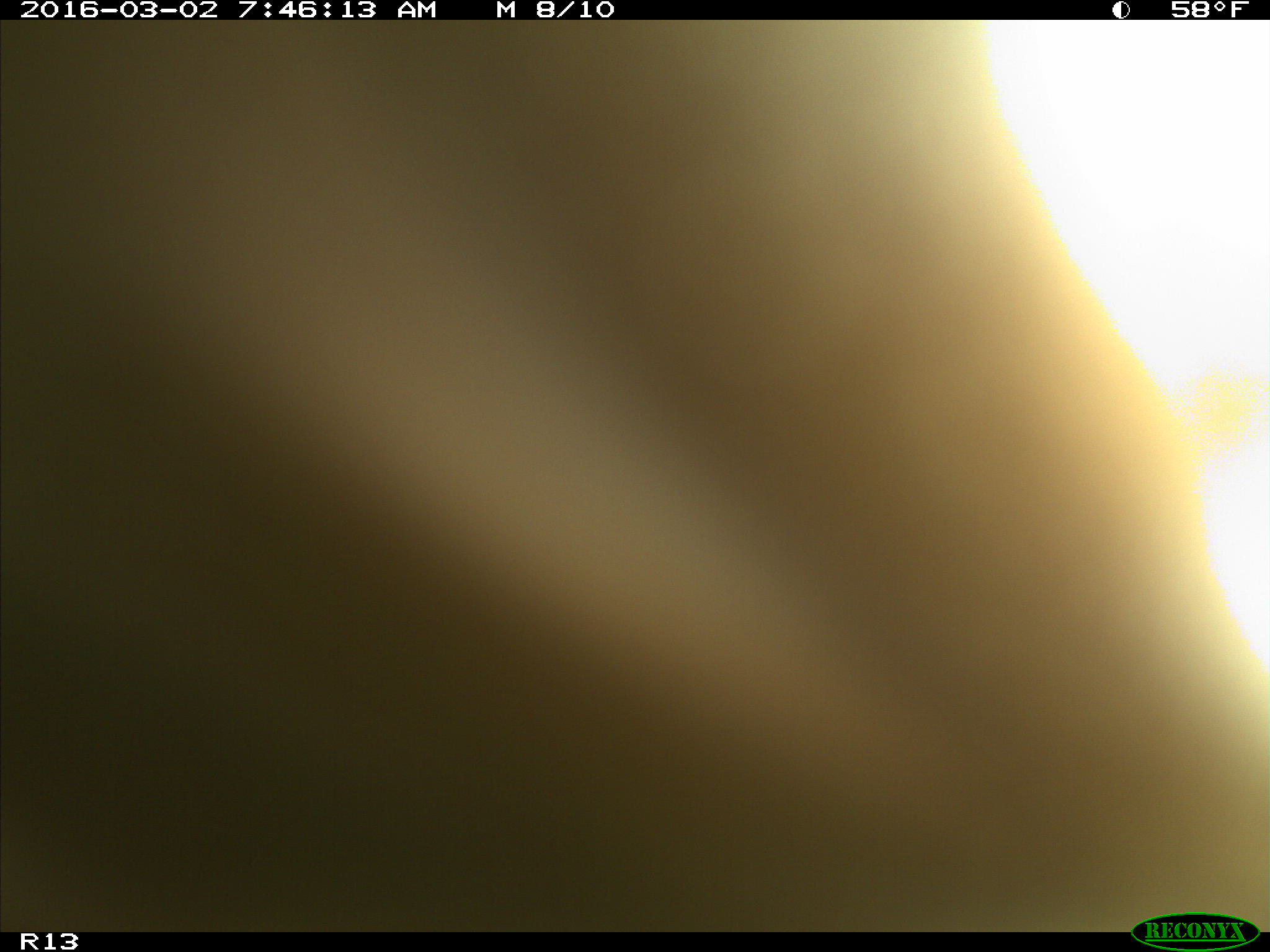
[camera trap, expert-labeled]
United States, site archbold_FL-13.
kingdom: Animalia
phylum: Chordata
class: Mammalia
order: Artiodactyla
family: Bovidae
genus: Bos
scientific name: Bos taurus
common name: domestic cow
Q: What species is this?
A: Bos taurus (domestic cow).